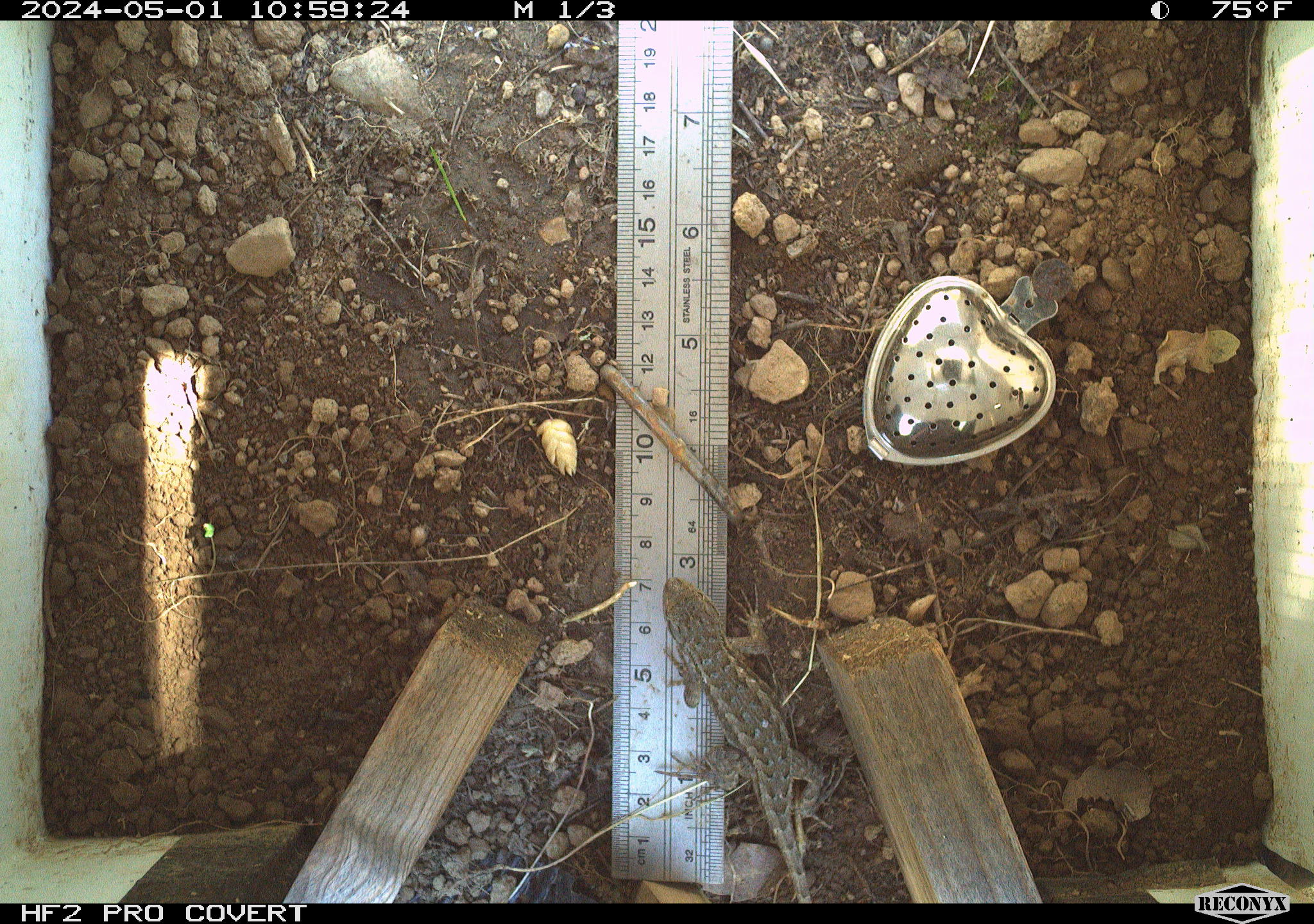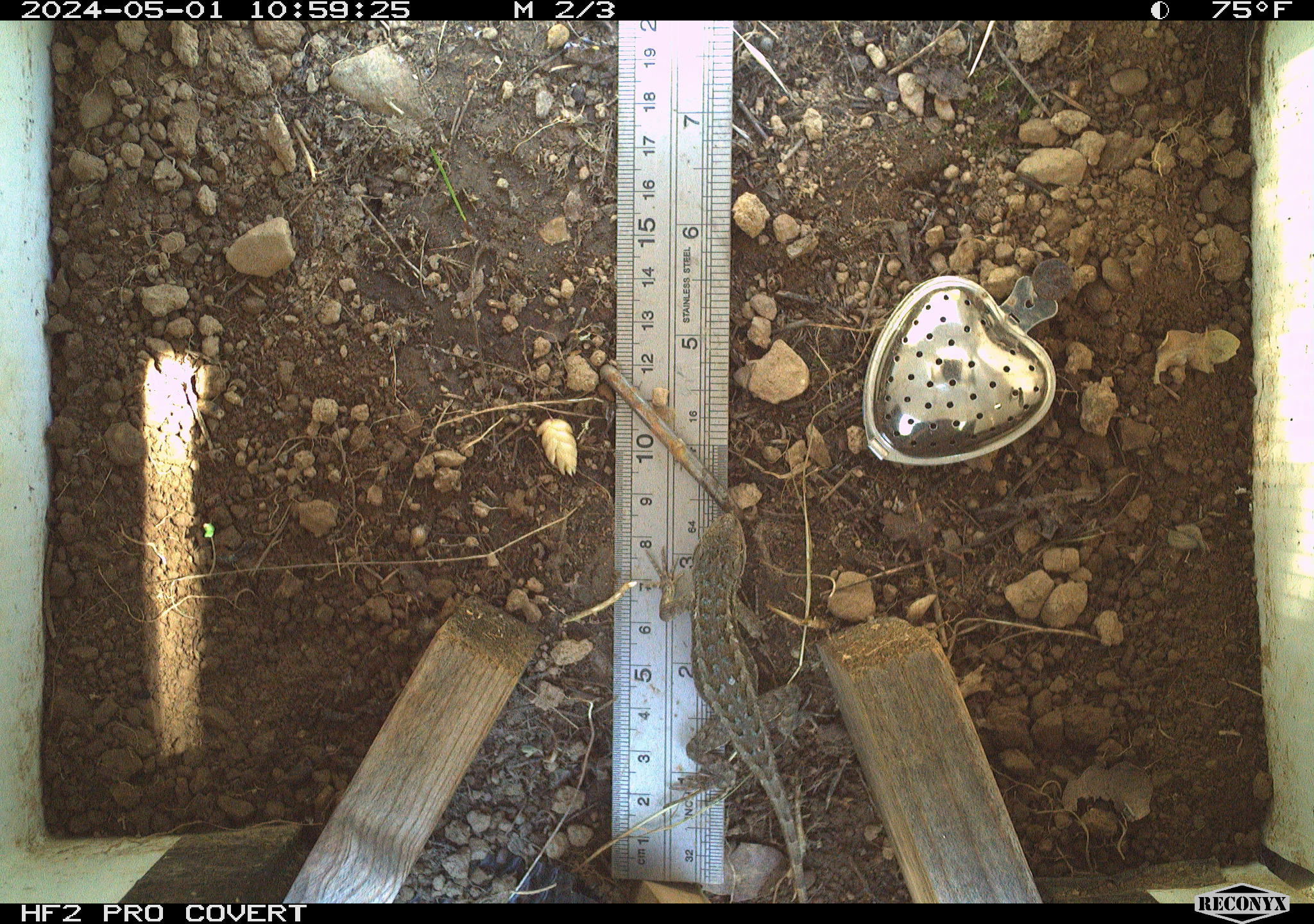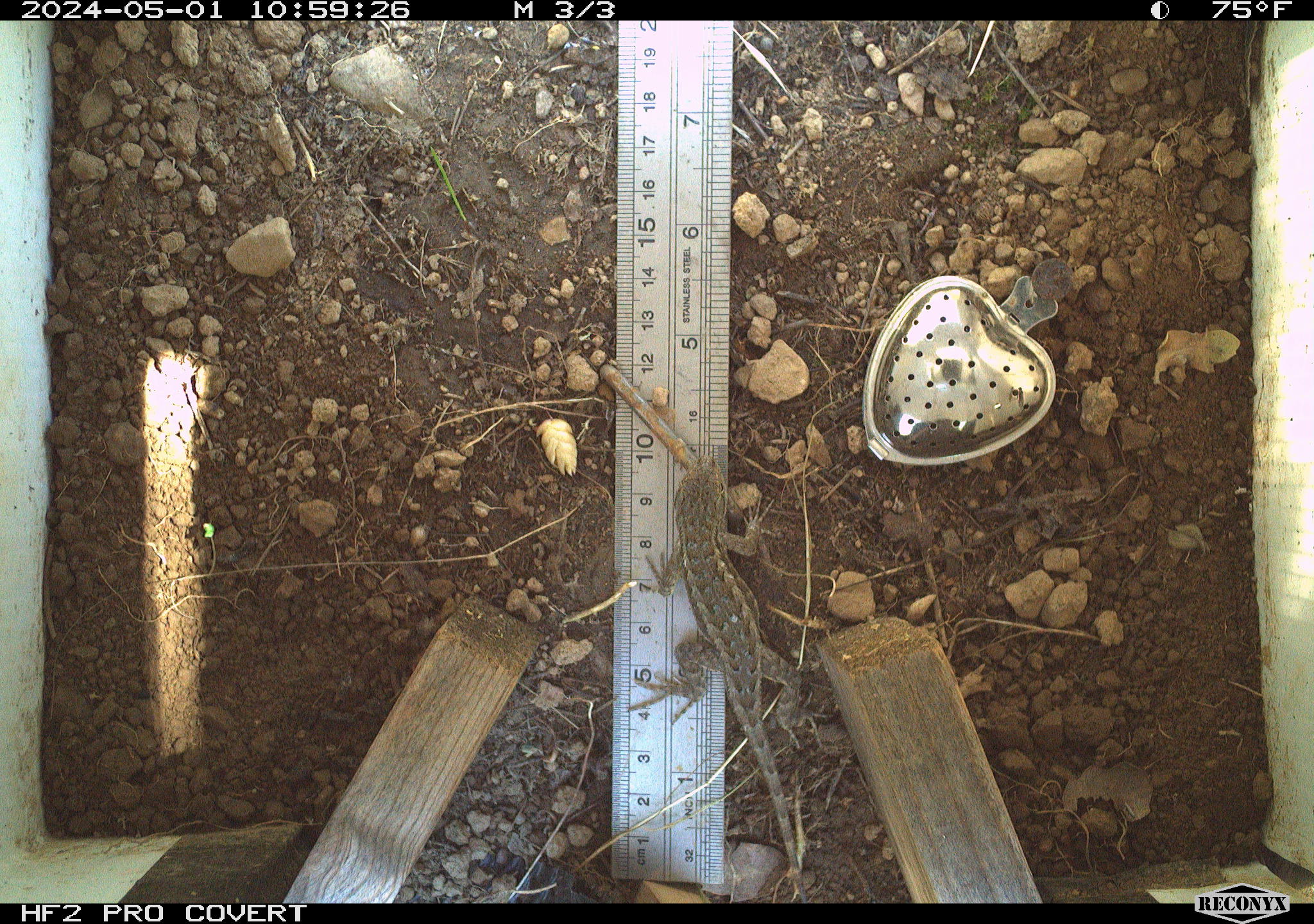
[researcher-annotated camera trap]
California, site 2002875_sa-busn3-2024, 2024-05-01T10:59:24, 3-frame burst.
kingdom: Animalia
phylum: Chordata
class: Reptilia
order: Squamata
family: Phrynosomatidae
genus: Sceloporus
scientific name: Sceloporus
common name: spiny lizards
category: sceloporus species